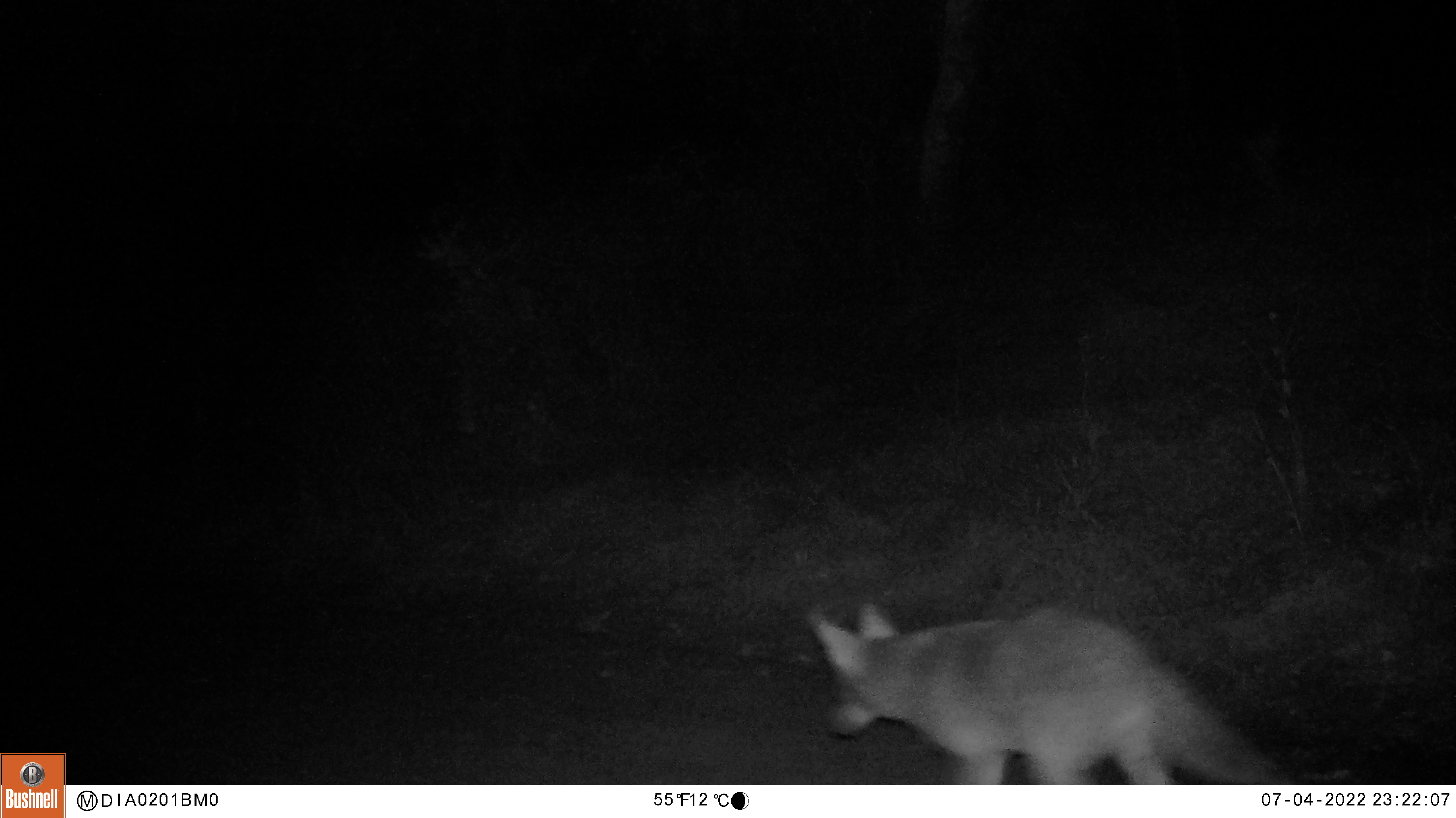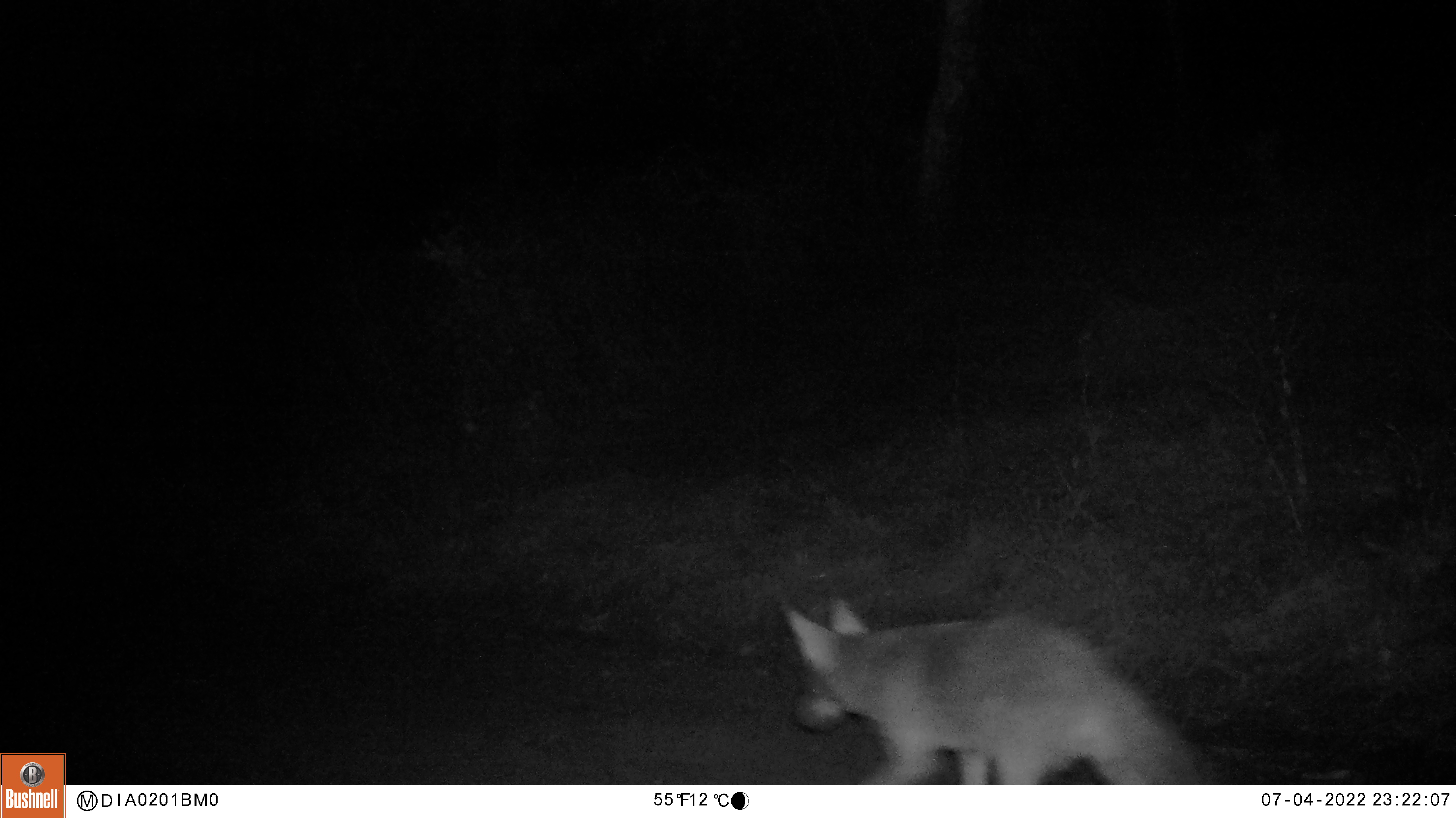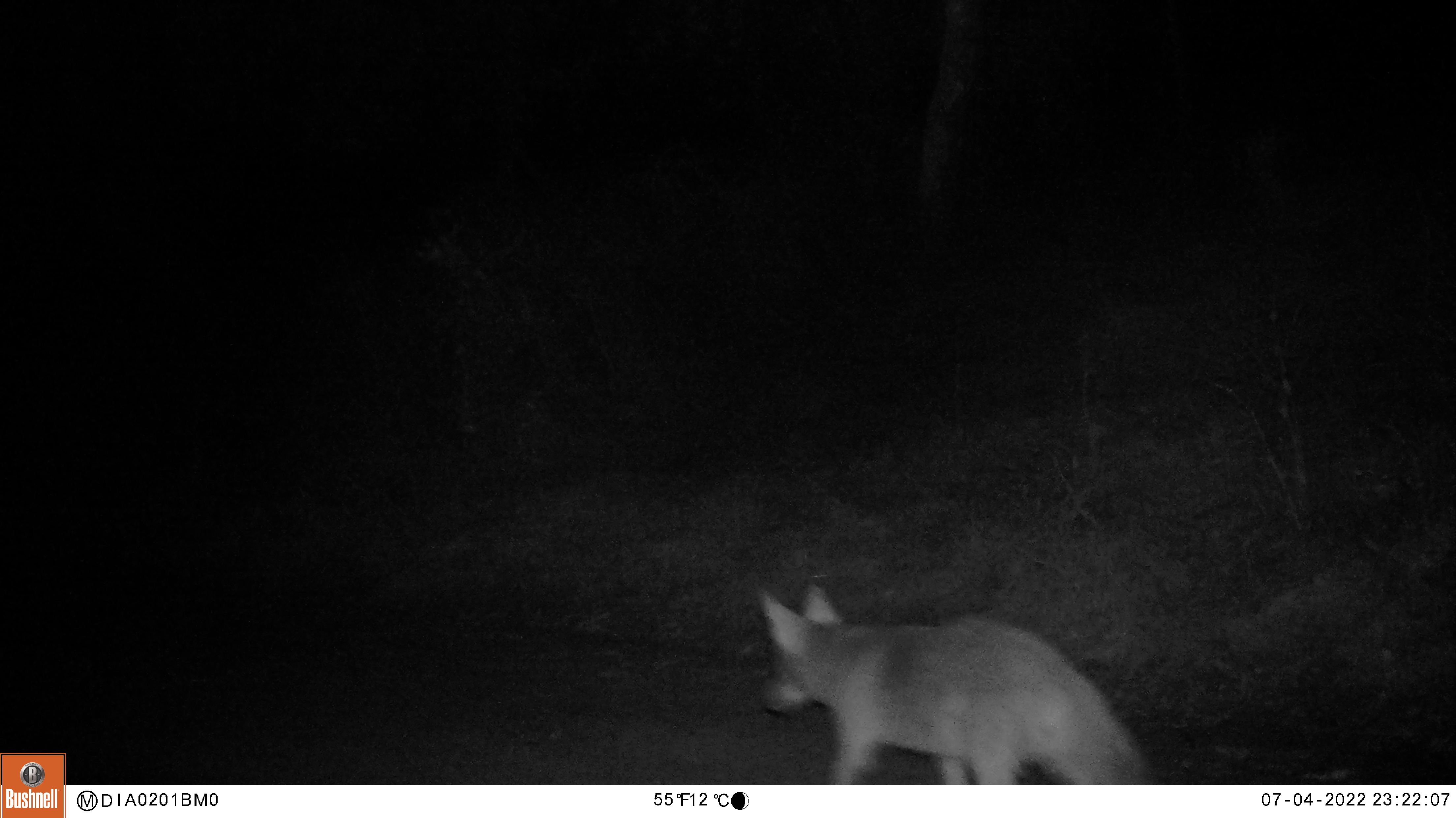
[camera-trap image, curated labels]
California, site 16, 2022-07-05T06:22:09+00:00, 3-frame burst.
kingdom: Animalia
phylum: Chordata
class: Mammalia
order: Carnivora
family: Canidae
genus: Urocyon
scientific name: Urocyon cinereoargenteus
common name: gray fox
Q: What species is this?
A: Gray fox (Urocyon cinereoargenteus).